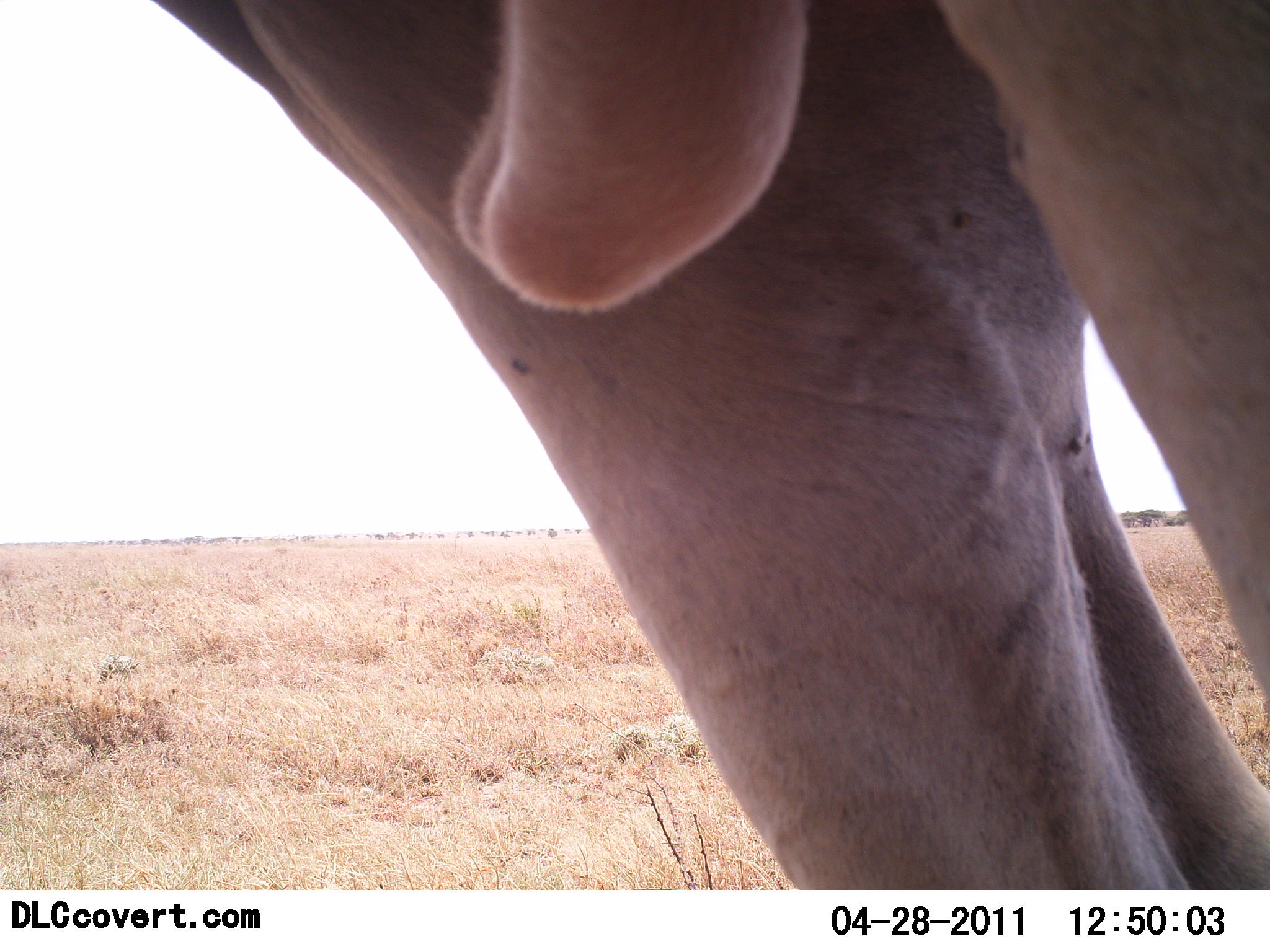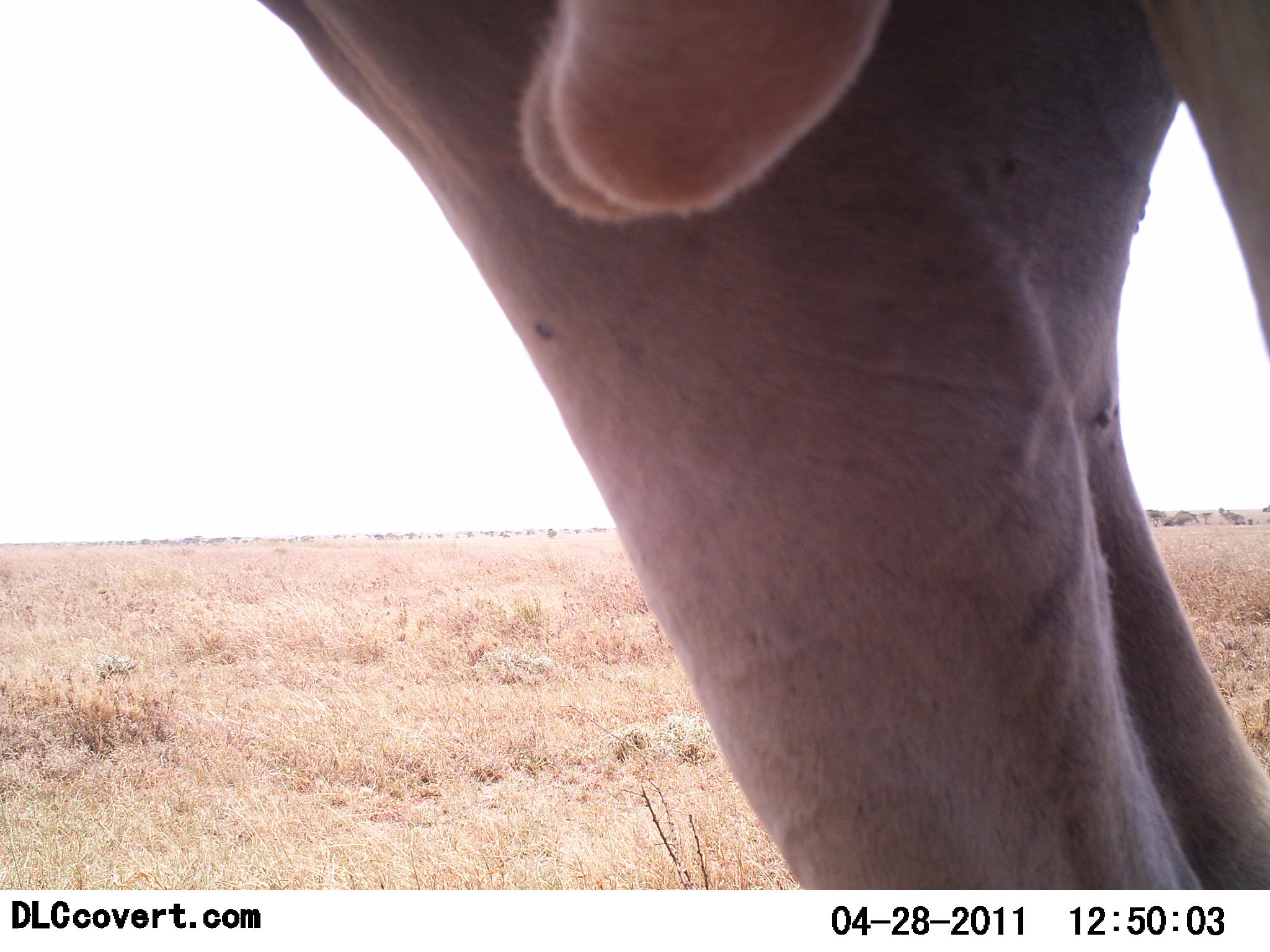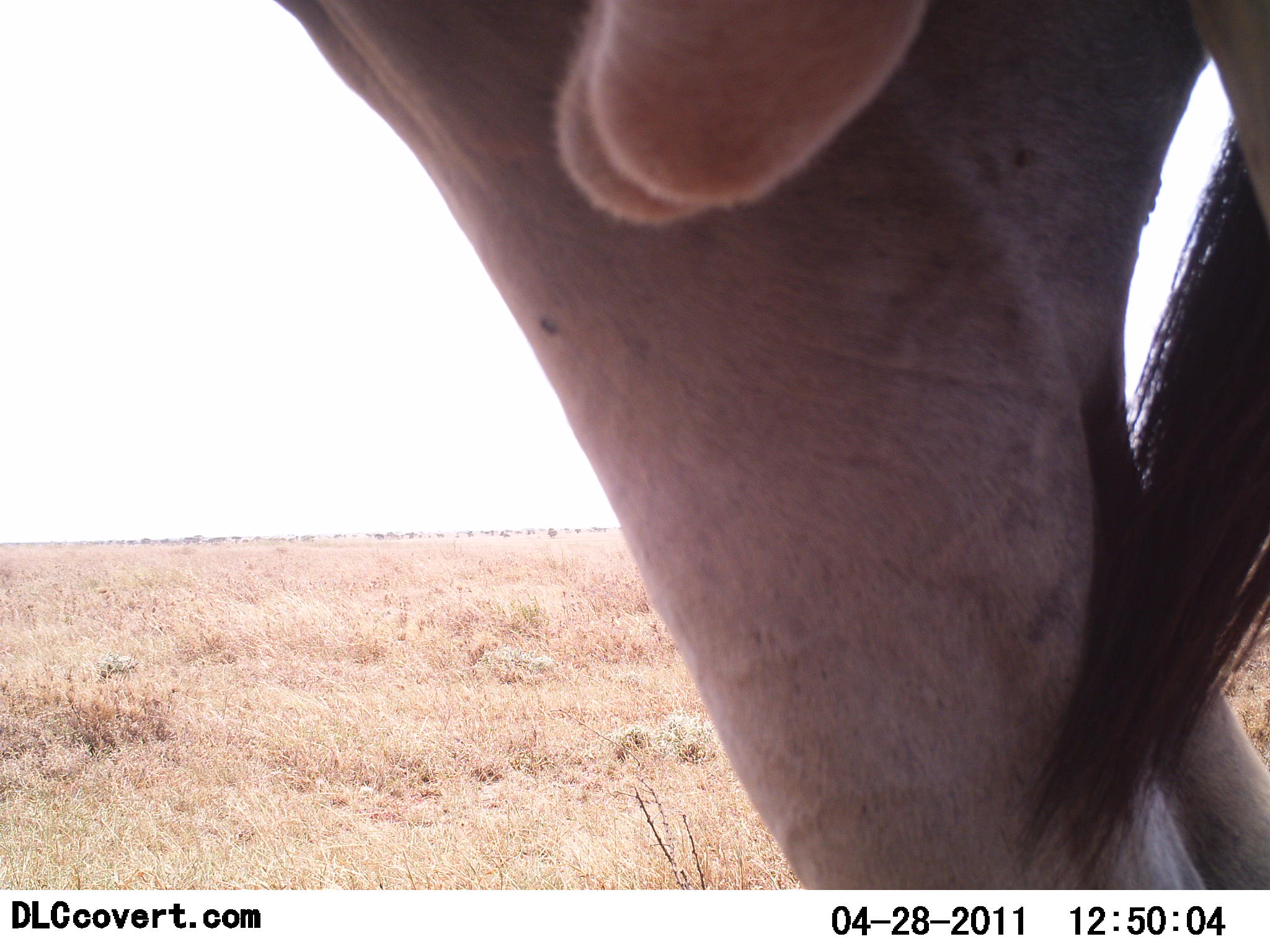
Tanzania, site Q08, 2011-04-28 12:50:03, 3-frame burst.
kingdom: Animalia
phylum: Chordata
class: Mammalia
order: Artiodactyla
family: Bovidae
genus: Alcelaphus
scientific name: Alcelaphus buselaphus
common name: hartebeest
Hartebeest (Alcelaphus buselaphus), count 1. Behavior (volunteer vote fractions): standing 100%, resting 0%, moving 0%, interacting 0%. Young present (vote fraction): 0%. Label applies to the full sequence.